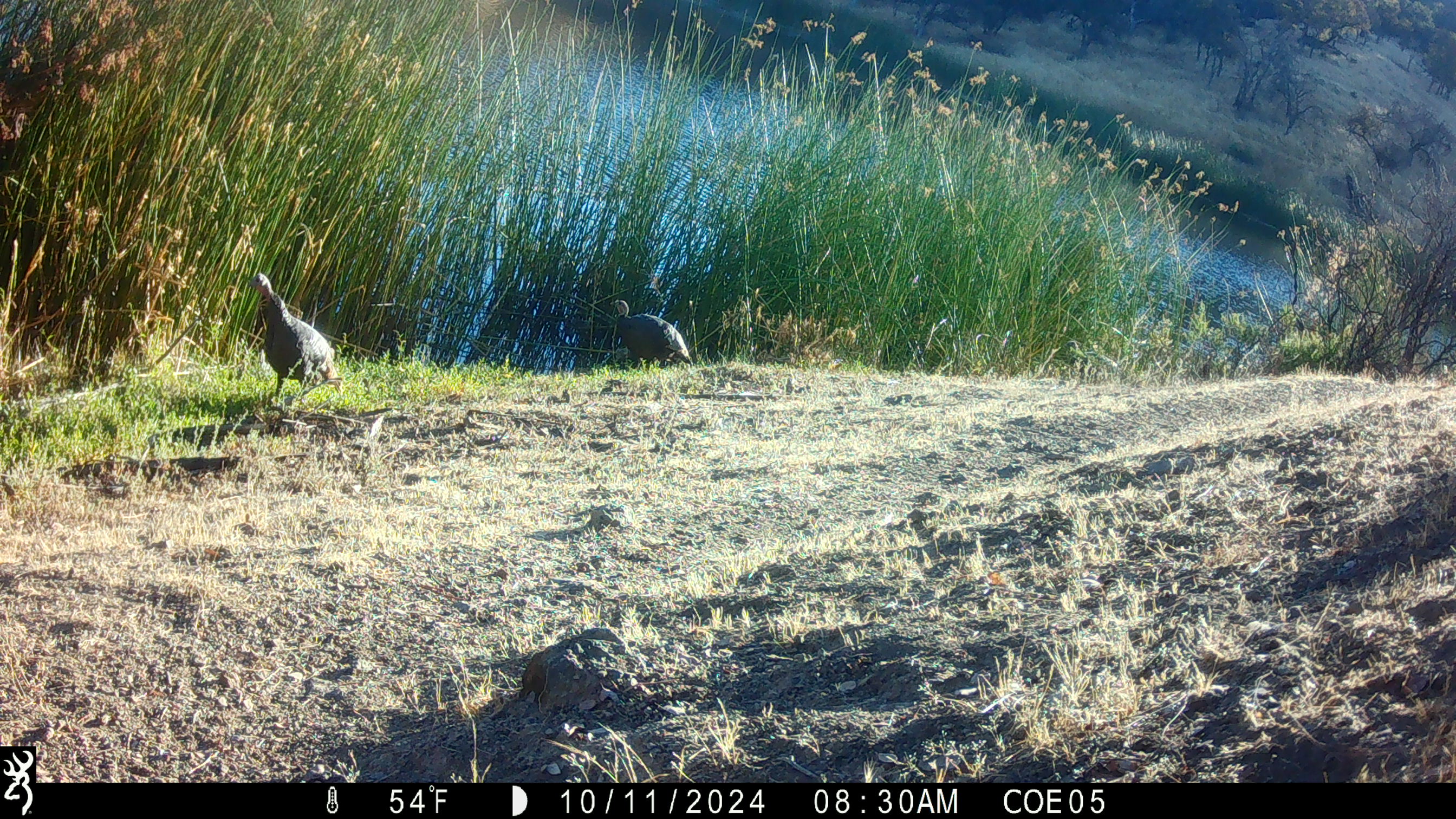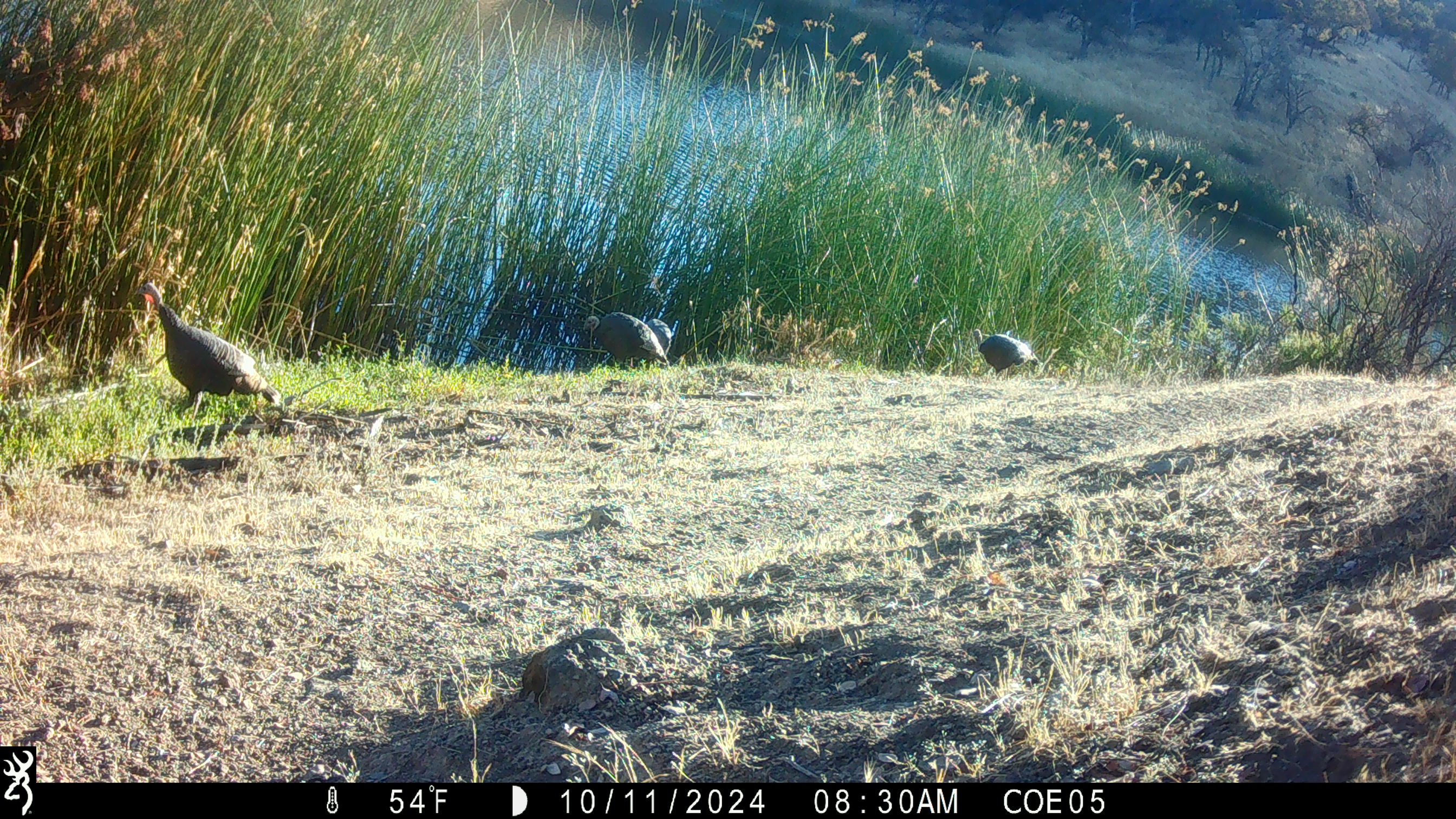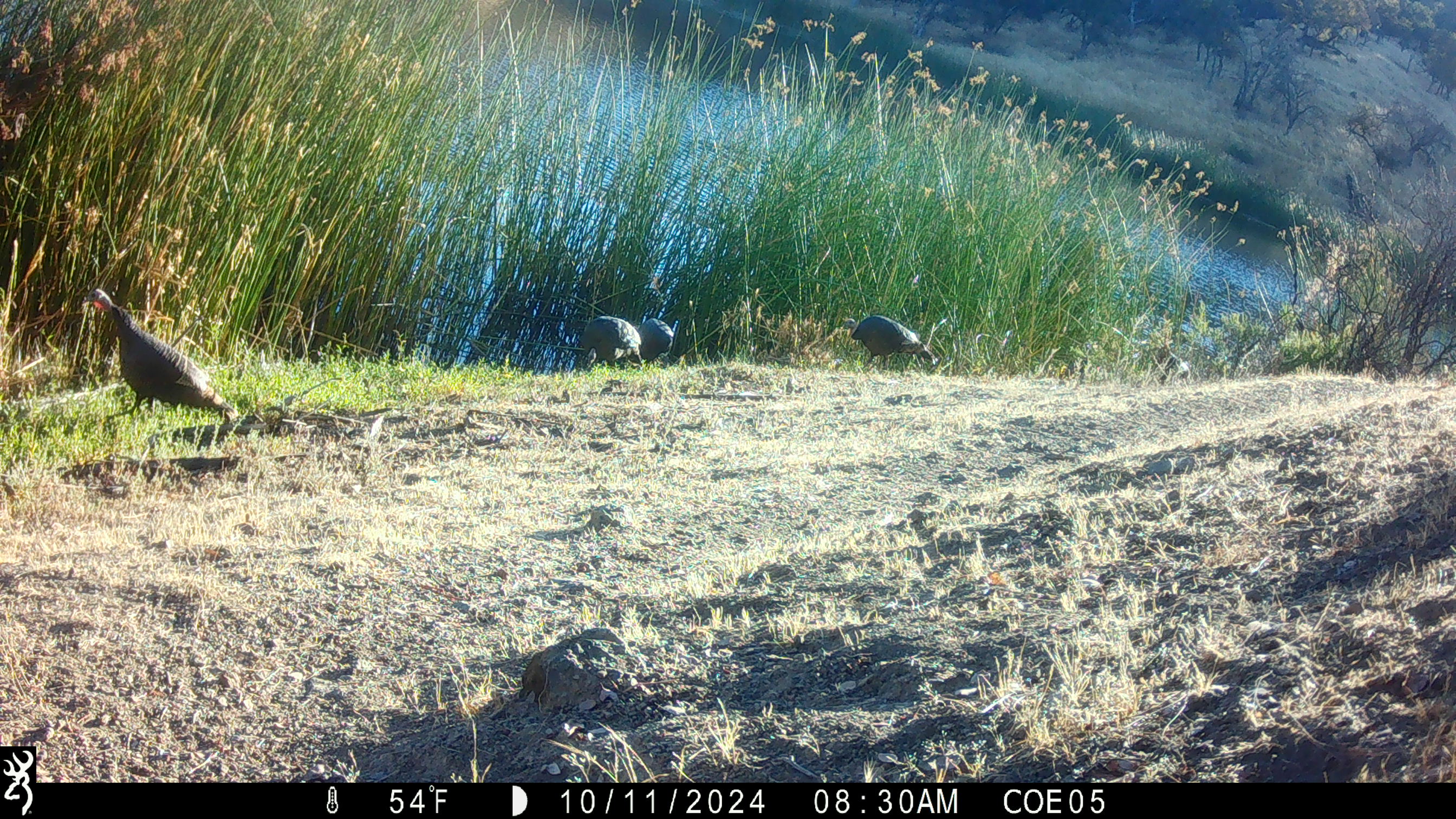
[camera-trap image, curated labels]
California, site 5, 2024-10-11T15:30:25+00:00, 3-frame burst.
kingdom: Animalia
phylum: Chordata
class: Aves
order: Galliformes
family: Phasianidae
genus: Meleagris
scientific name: Meleagris gallopavo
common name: turkey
Turkey (Meleagris gallopavo).